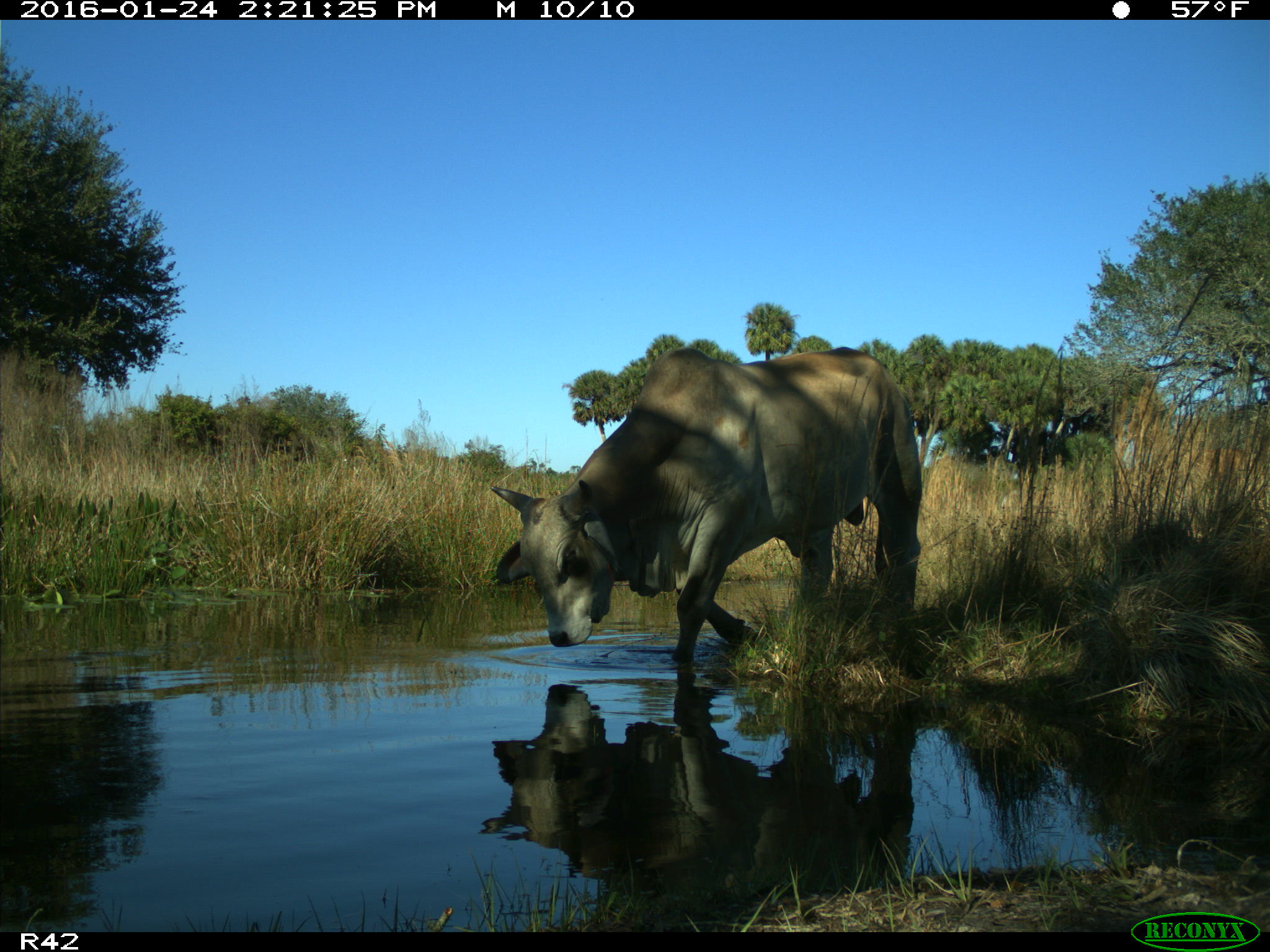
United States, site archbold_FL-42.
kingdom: Animalia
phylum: Chordata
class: Mammalia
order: Artiodactyla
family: Bovidae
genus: Bos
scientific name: Bos taurus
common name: domestic cow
Bos taurus (domestic cow).